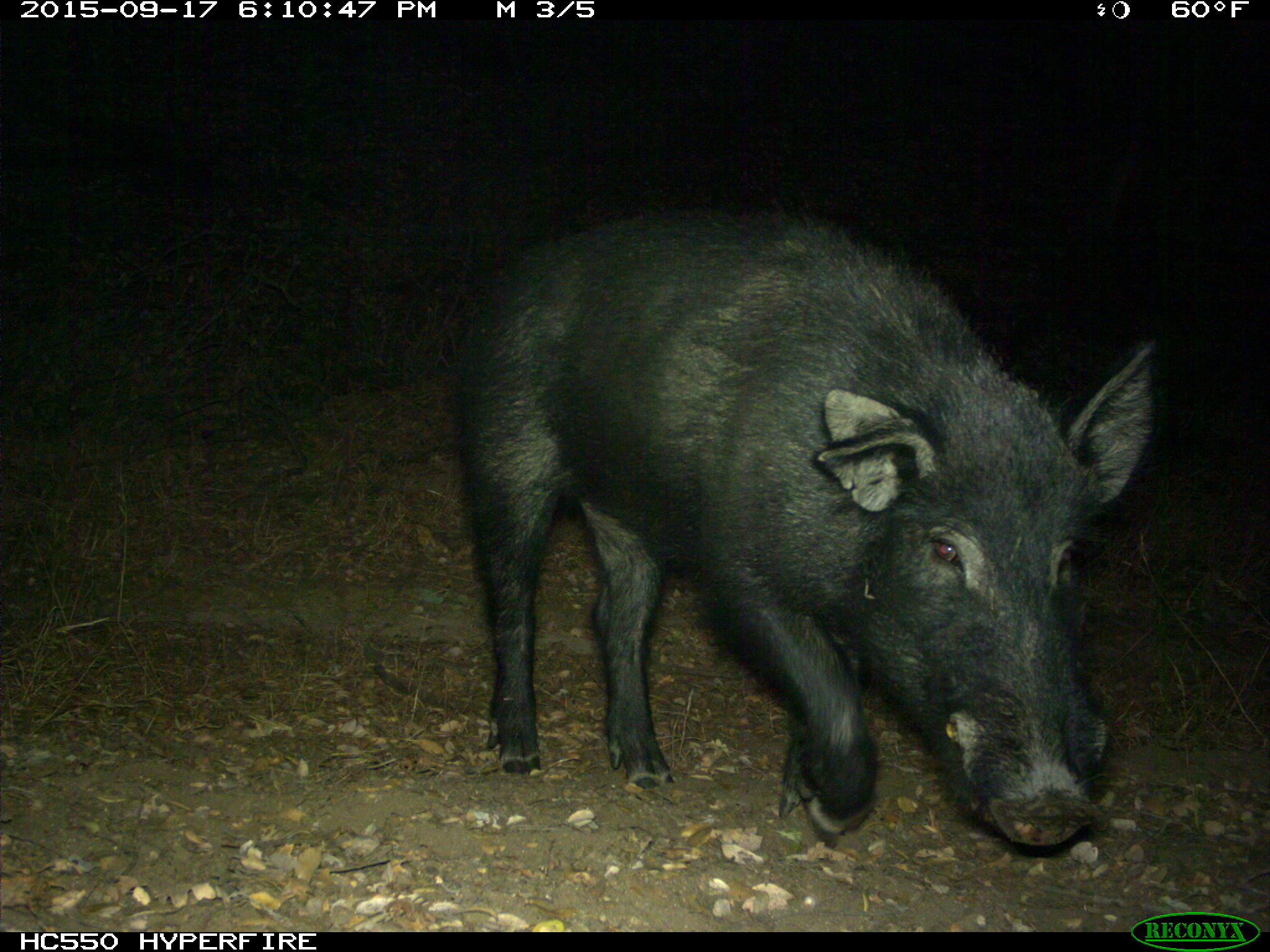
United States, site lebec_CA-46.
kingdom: Animalia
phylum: Chordata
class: Mammalia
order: Artiodactyla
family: Suidae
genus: Sus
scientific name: Sus scrofa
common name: wild boar